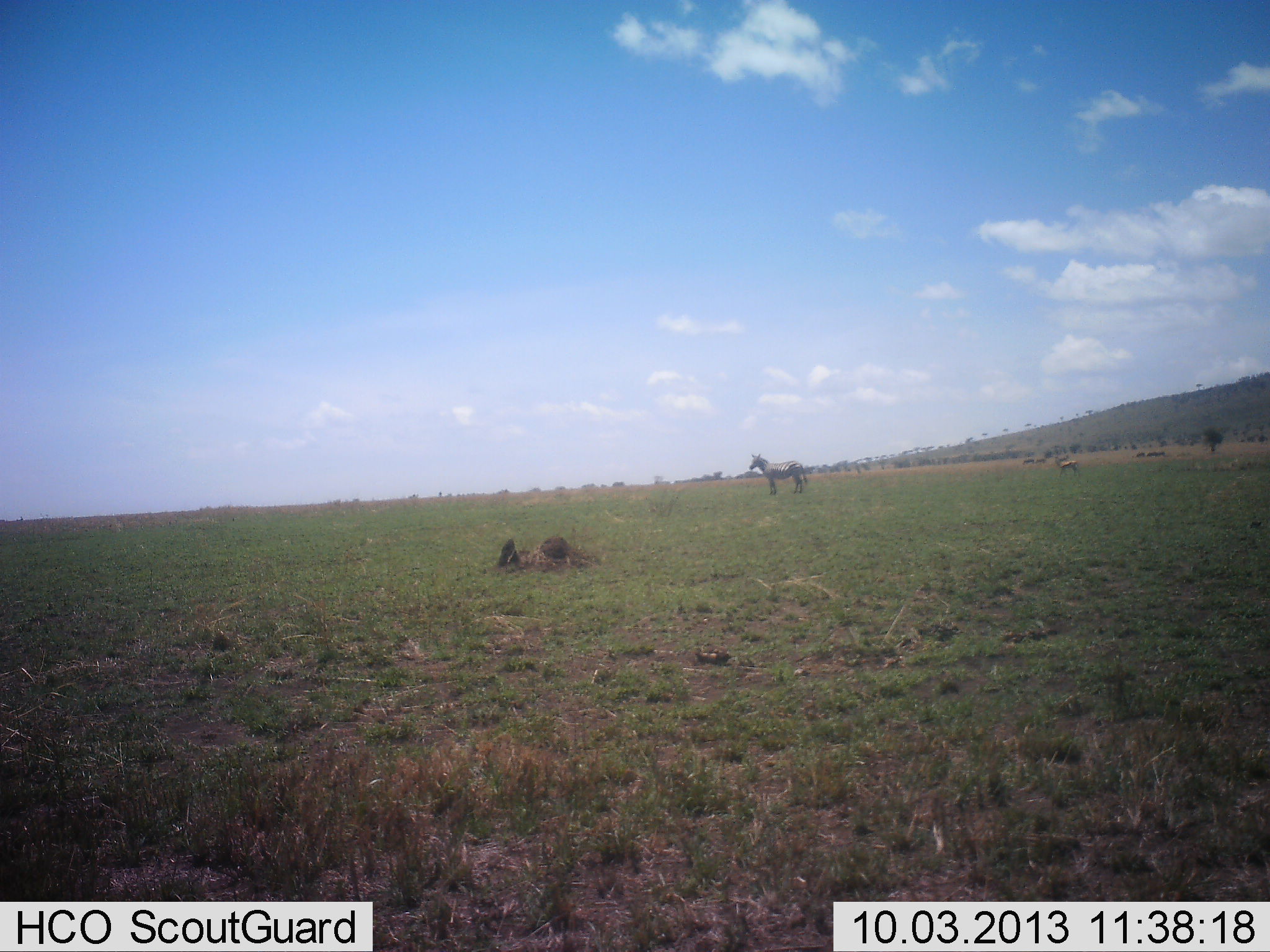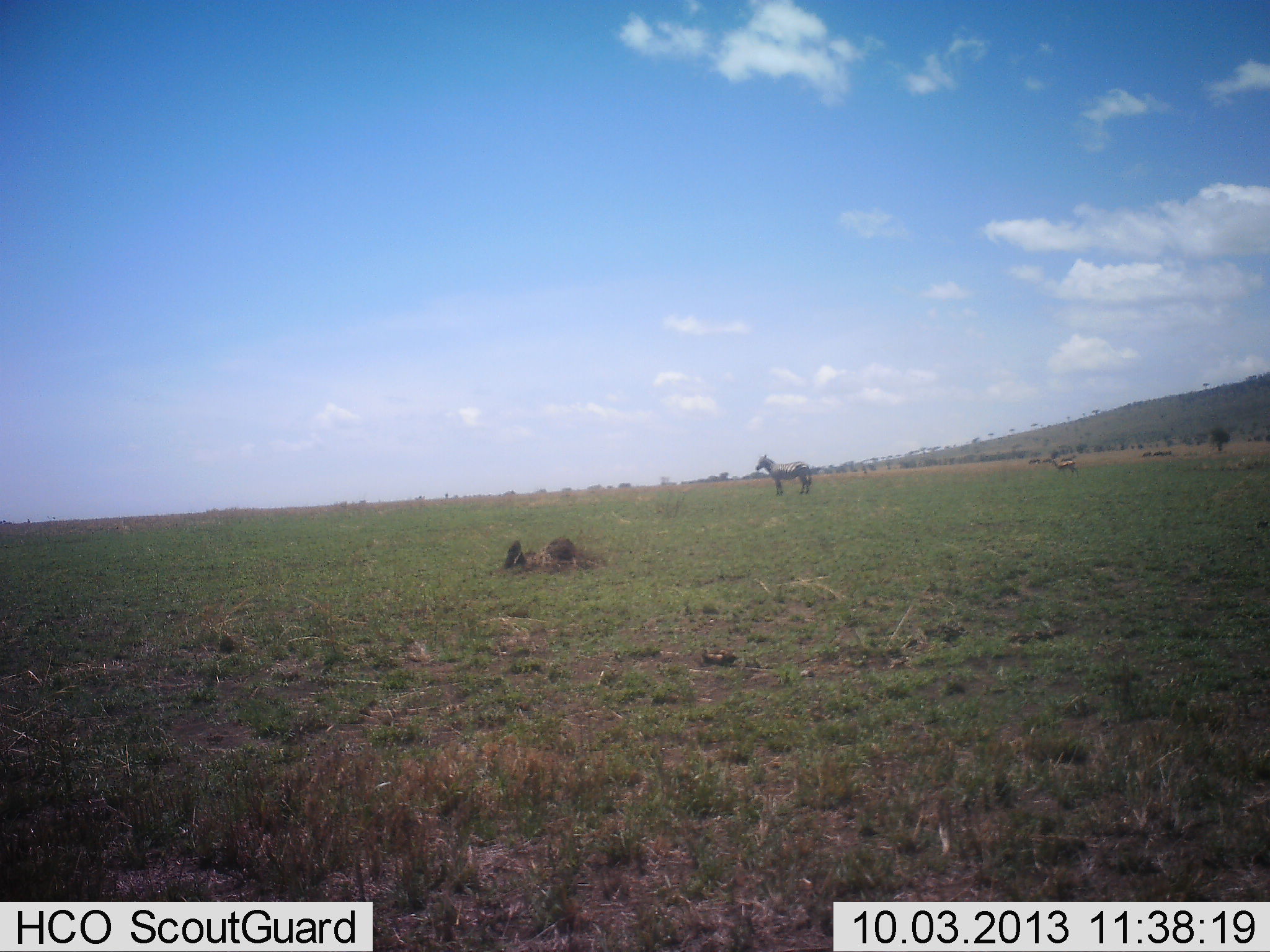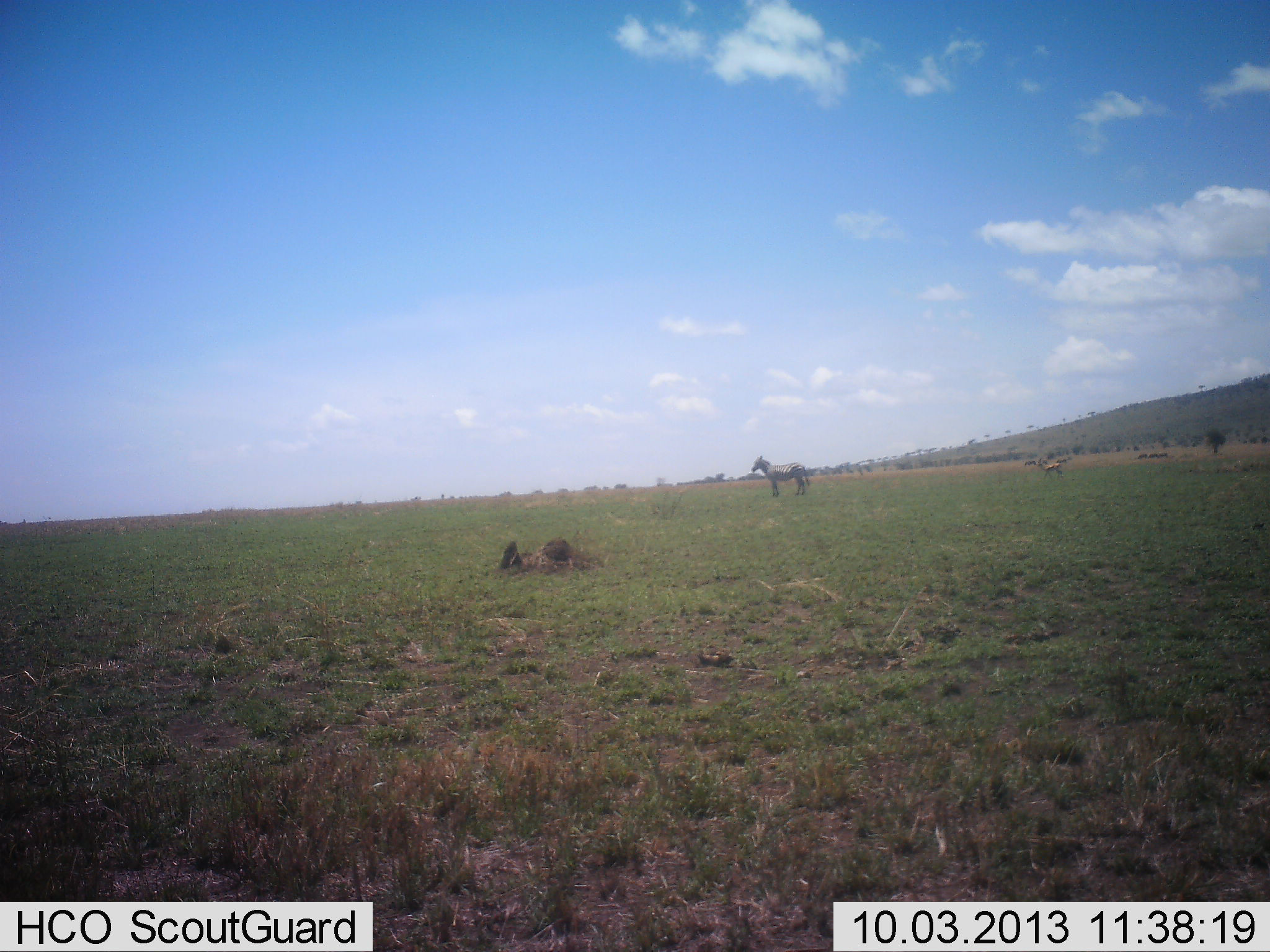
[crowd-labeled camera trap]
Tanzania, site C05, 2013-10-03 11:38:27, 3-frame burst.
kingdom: Animalia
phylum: Chordata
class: Mammalia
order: Artiodactyla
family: Bovidae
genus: Eudorcas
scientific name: Eudorcas thomsonii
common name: thomson's gazelle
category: gazellethomsons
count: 1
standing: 20%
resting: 0%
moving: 80%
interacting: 0%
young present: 0%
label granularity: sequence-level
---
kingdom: Animalia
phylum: Chordata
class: Mammalia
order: Perissodactyla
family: Equidae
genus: Equus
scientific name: Equus quagga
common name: plains zebra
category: zebra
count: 1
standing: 100%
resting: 0%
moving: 0%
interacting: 0%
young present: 0%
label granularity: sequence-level